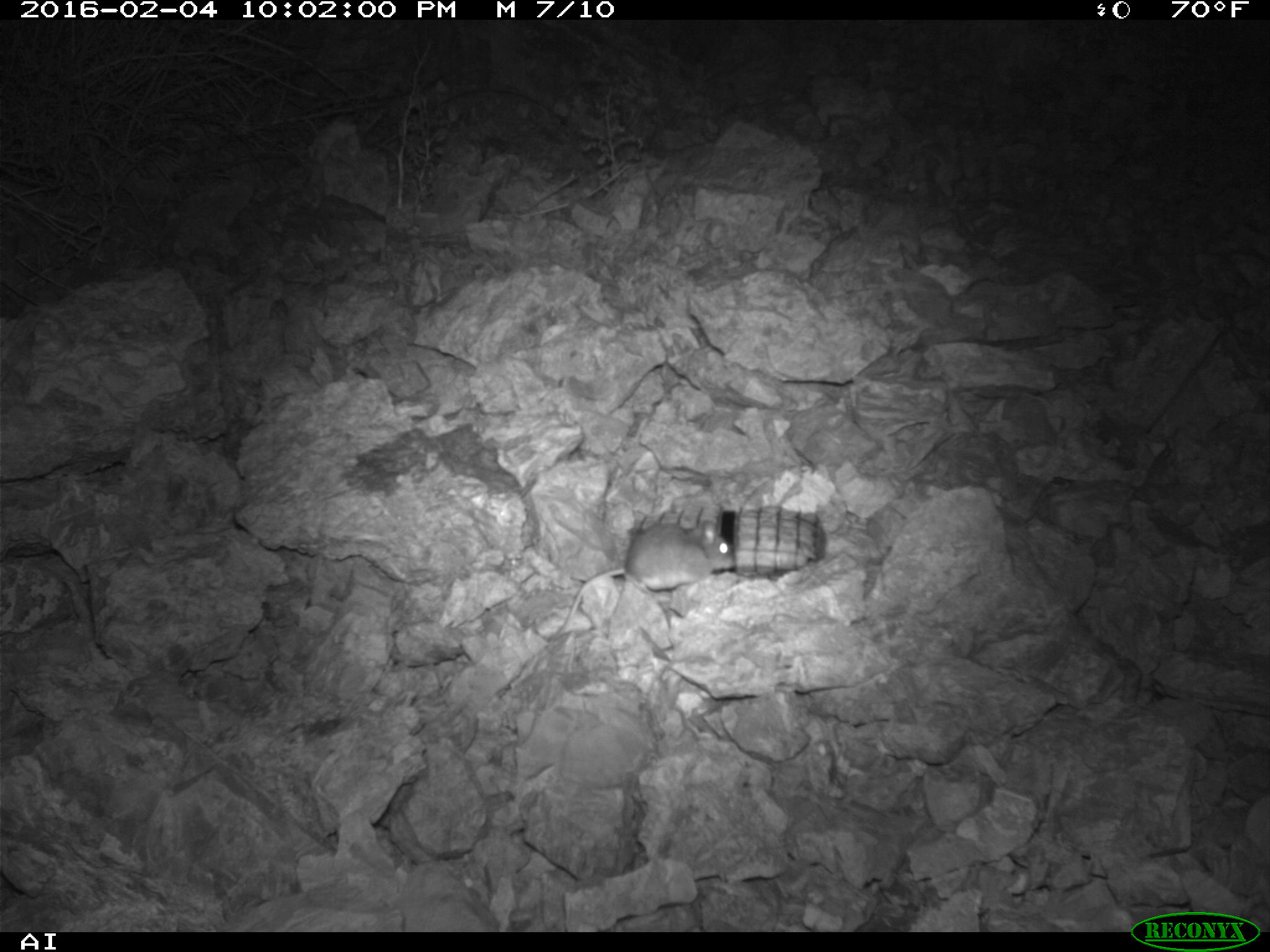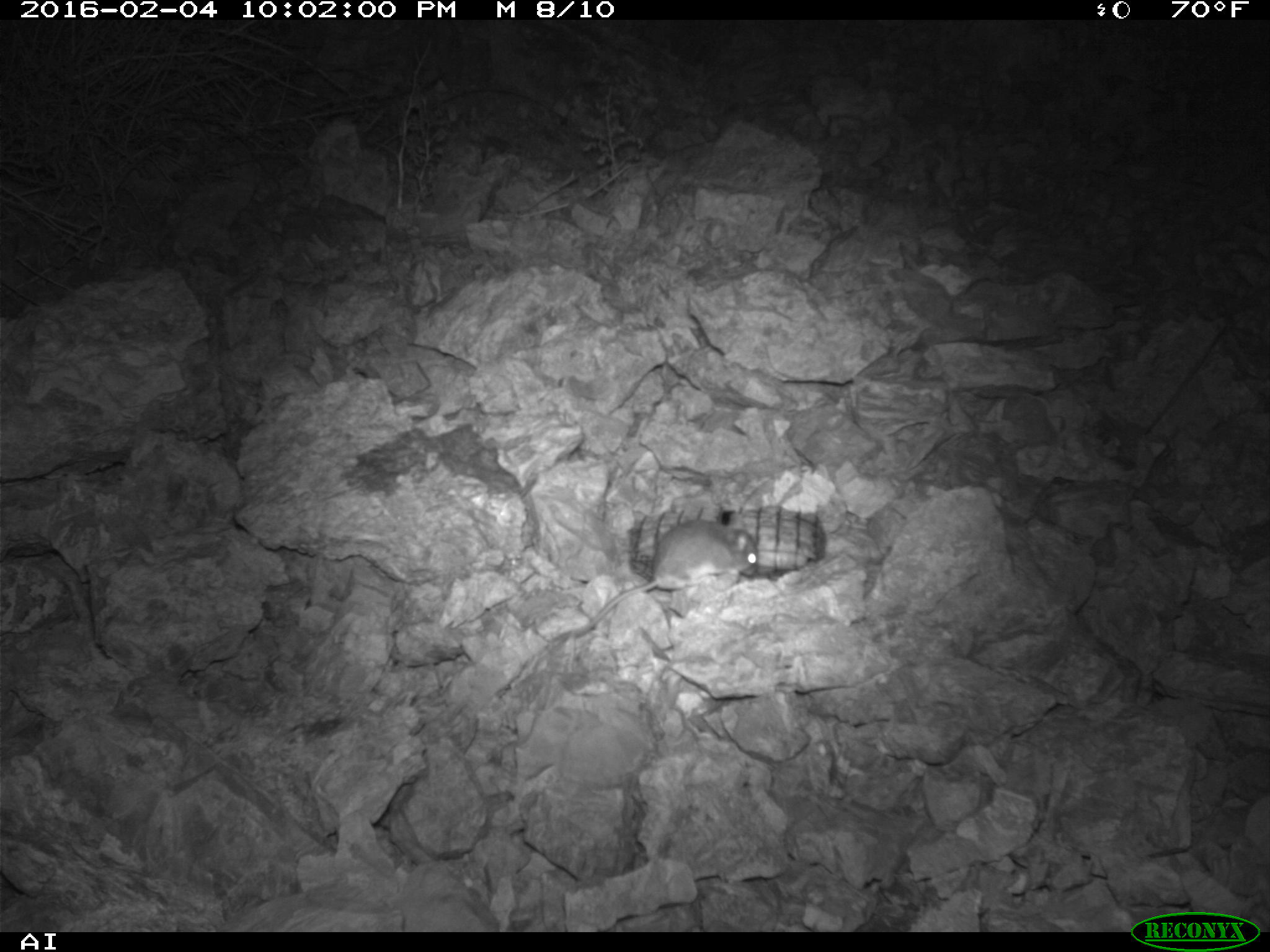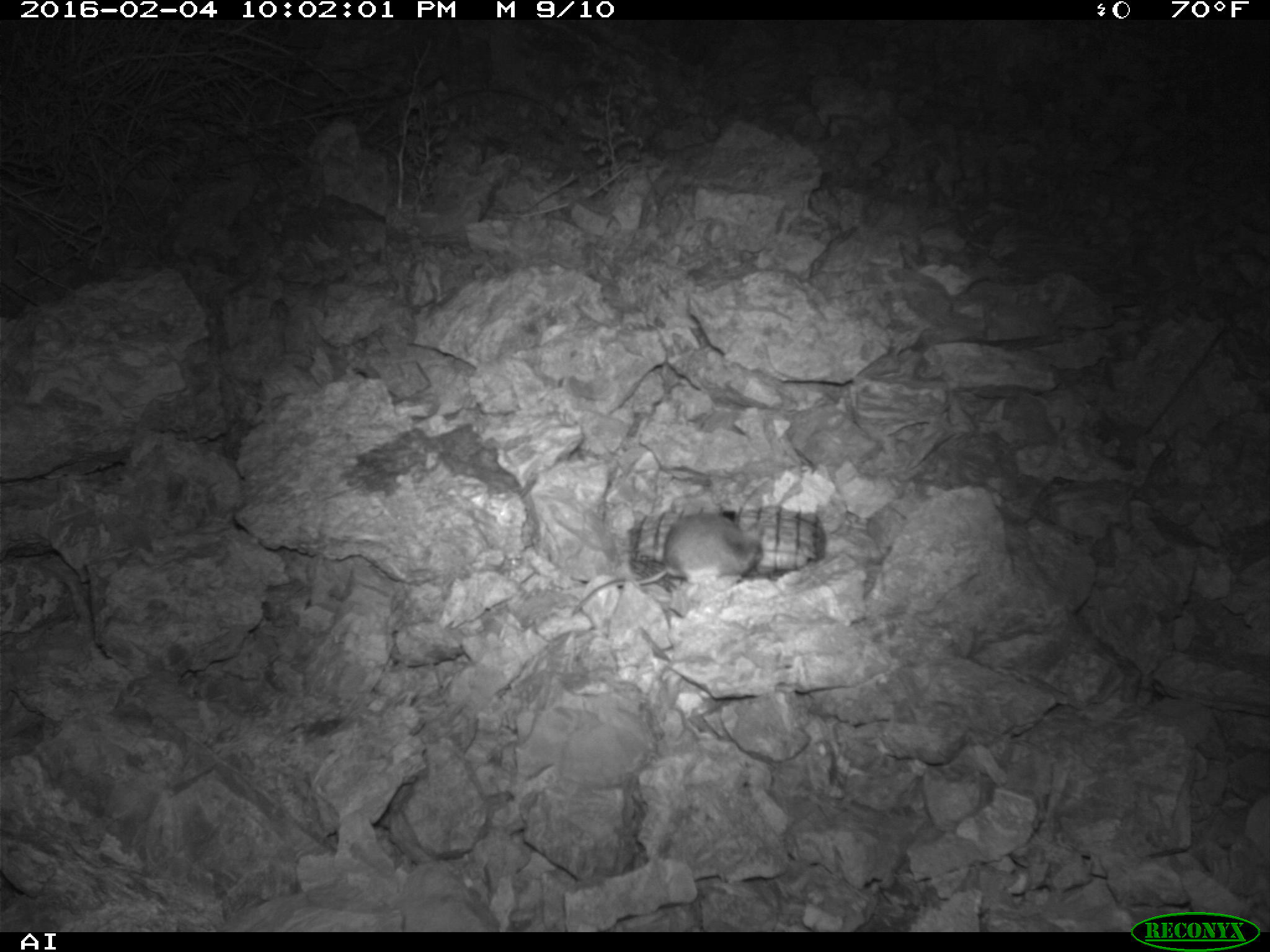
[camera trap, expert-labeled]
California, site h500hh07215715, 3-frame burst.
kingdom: Animalia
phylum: Chordata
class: Mammalia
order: Rodentia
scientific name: Rodentia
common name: rodent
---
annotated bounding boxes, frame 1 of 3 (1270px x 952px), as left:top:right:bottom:
rodent: 553:520:735:635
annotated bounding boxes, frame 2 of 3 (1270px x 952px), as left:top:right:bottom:
rodent: 572:518:757:638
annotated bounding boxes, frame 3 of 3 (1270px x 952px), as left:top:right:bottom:
rodent: 569:515:763:614